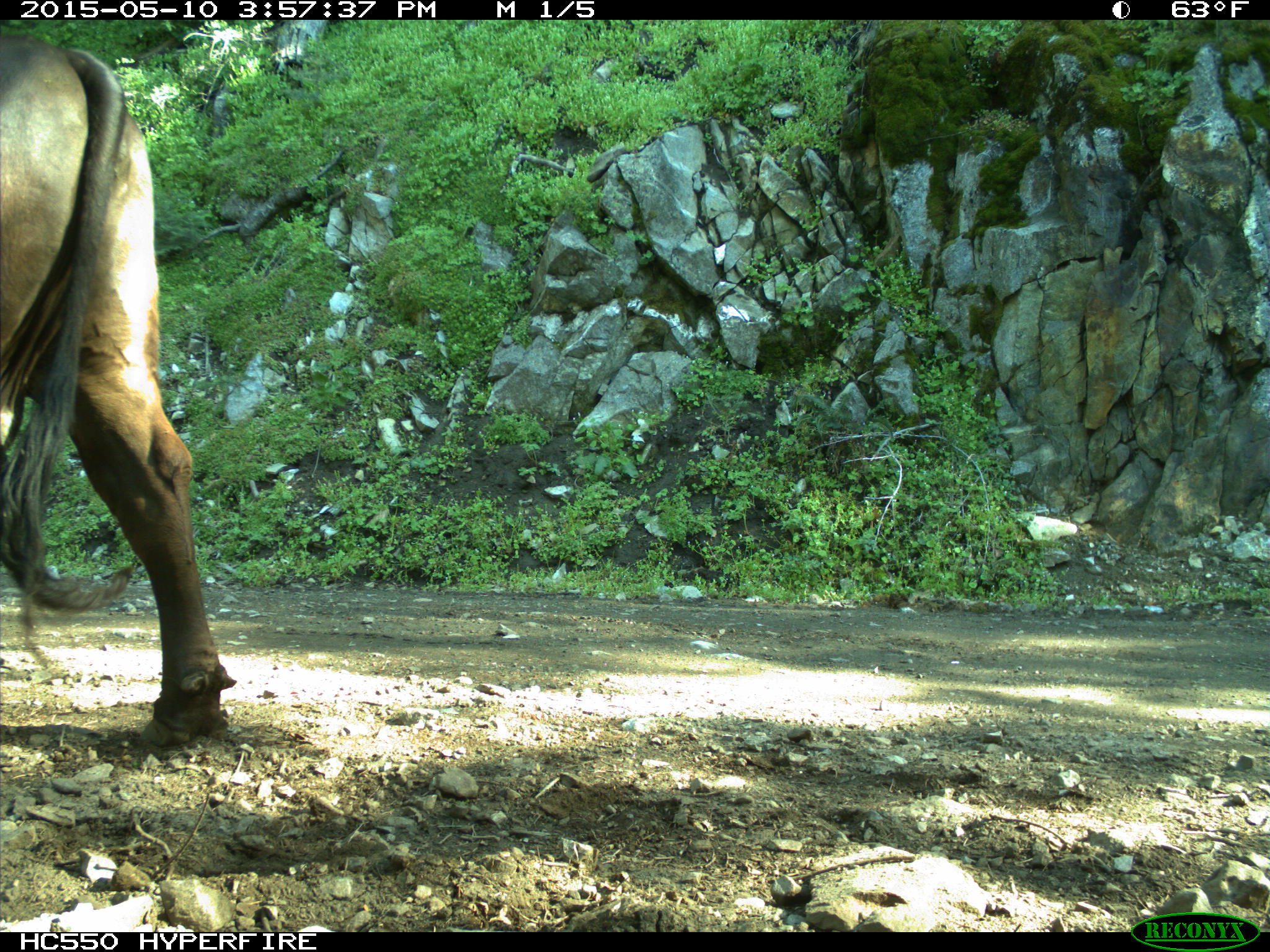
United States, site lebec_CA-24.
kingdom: Animalia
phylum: Chordata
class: Mammalia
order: Artiodactyla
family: Bovidae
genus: Bos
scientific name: Bos taurus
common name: domestic cow